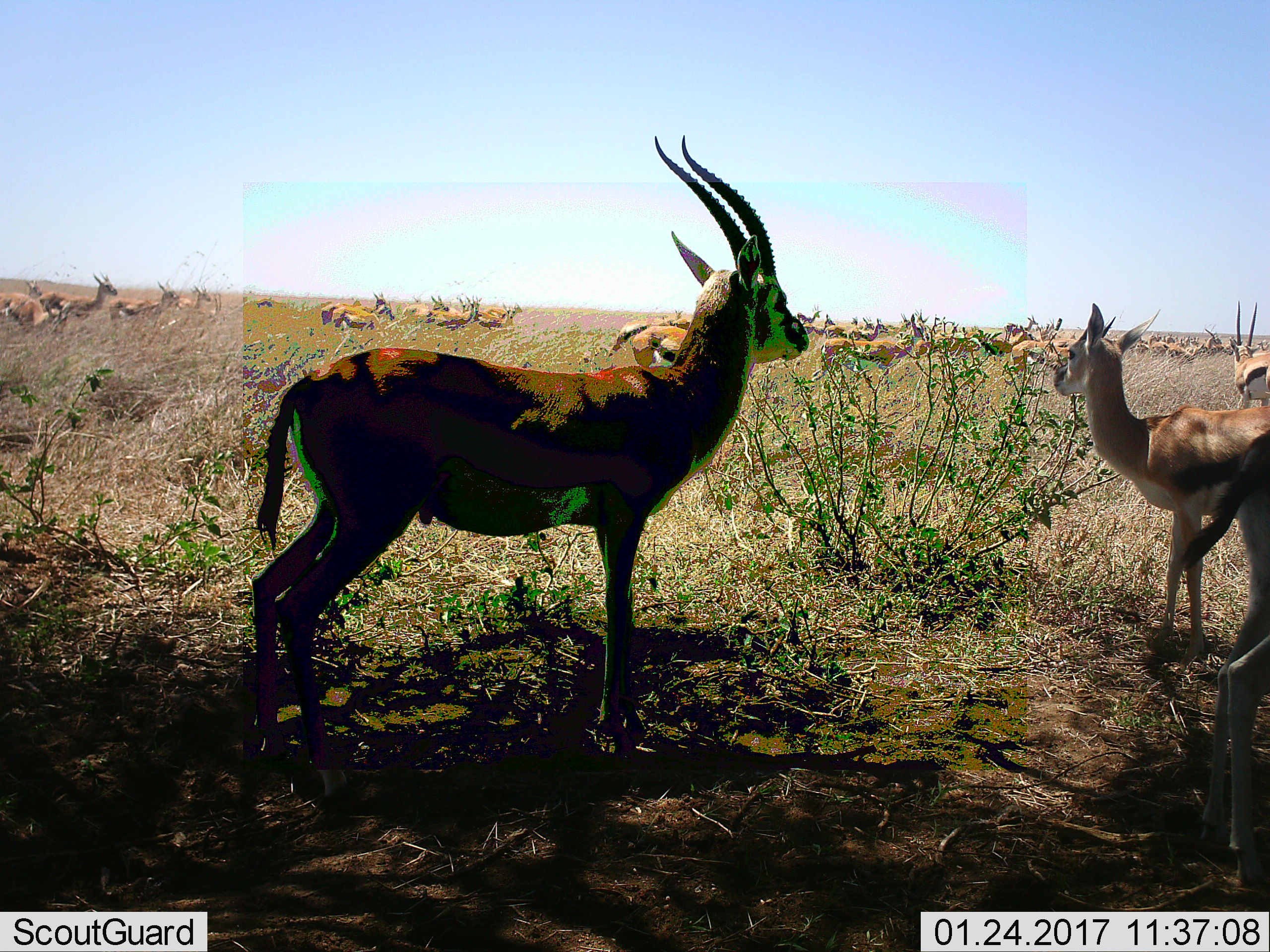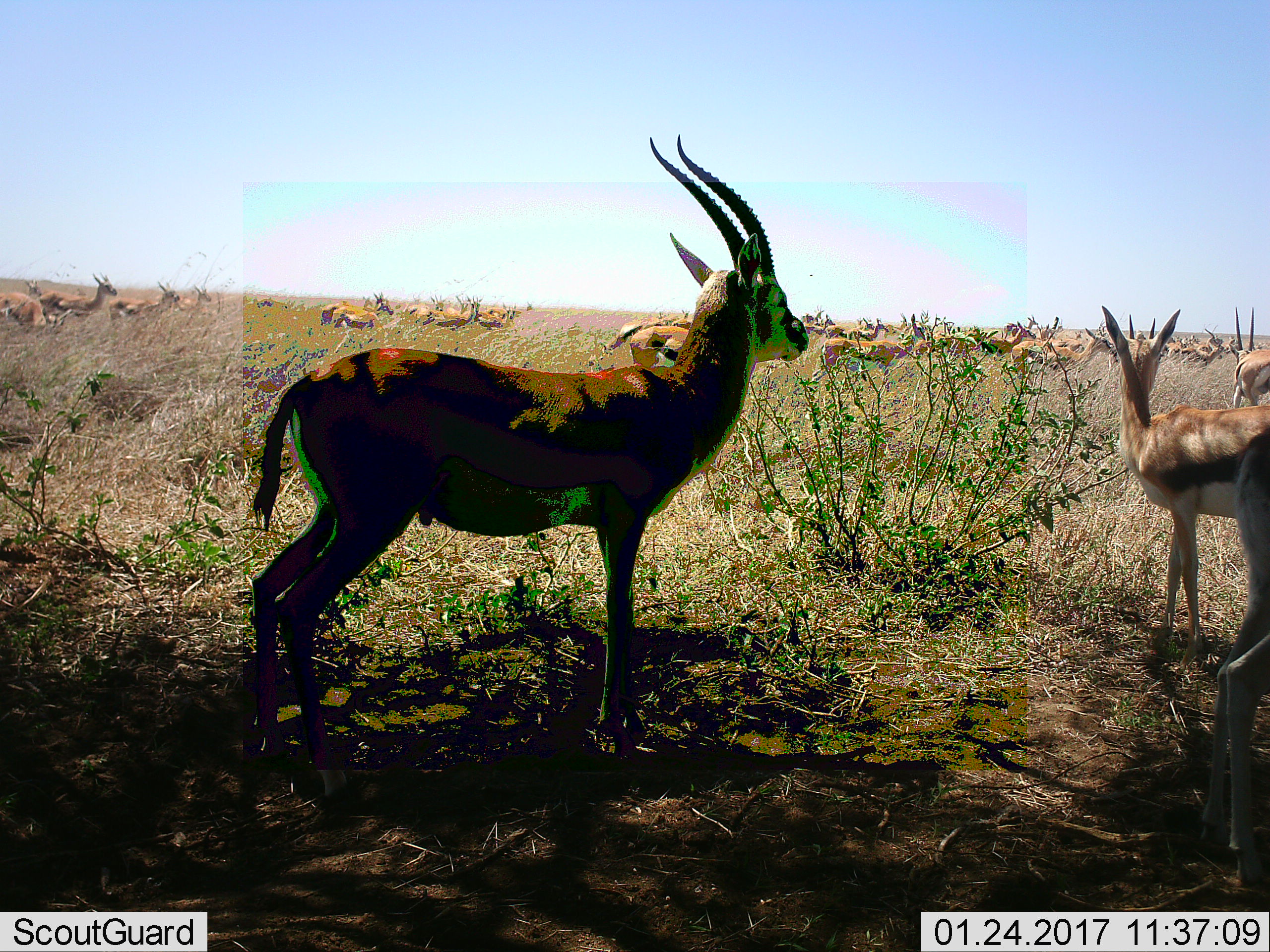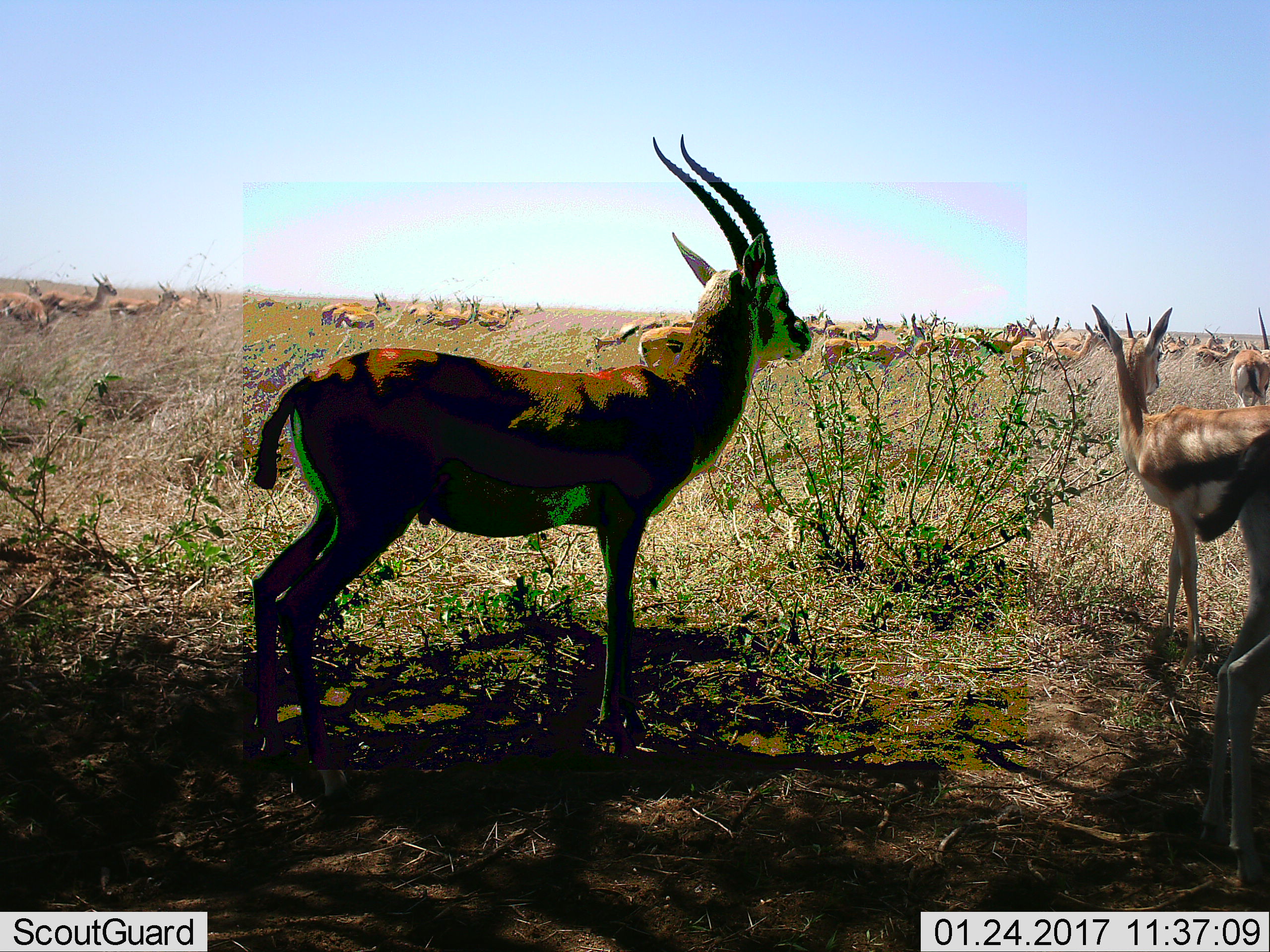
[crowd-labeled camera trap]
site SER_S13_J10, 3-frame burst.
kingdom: Animalia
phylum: Chordata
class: Mammalia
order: Artiodactyla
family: Bovidae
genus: Eudorcas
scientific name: Eudorcas thomsonii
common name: thomson's gazelle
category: gazellethomsons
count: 11-50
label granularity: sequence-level